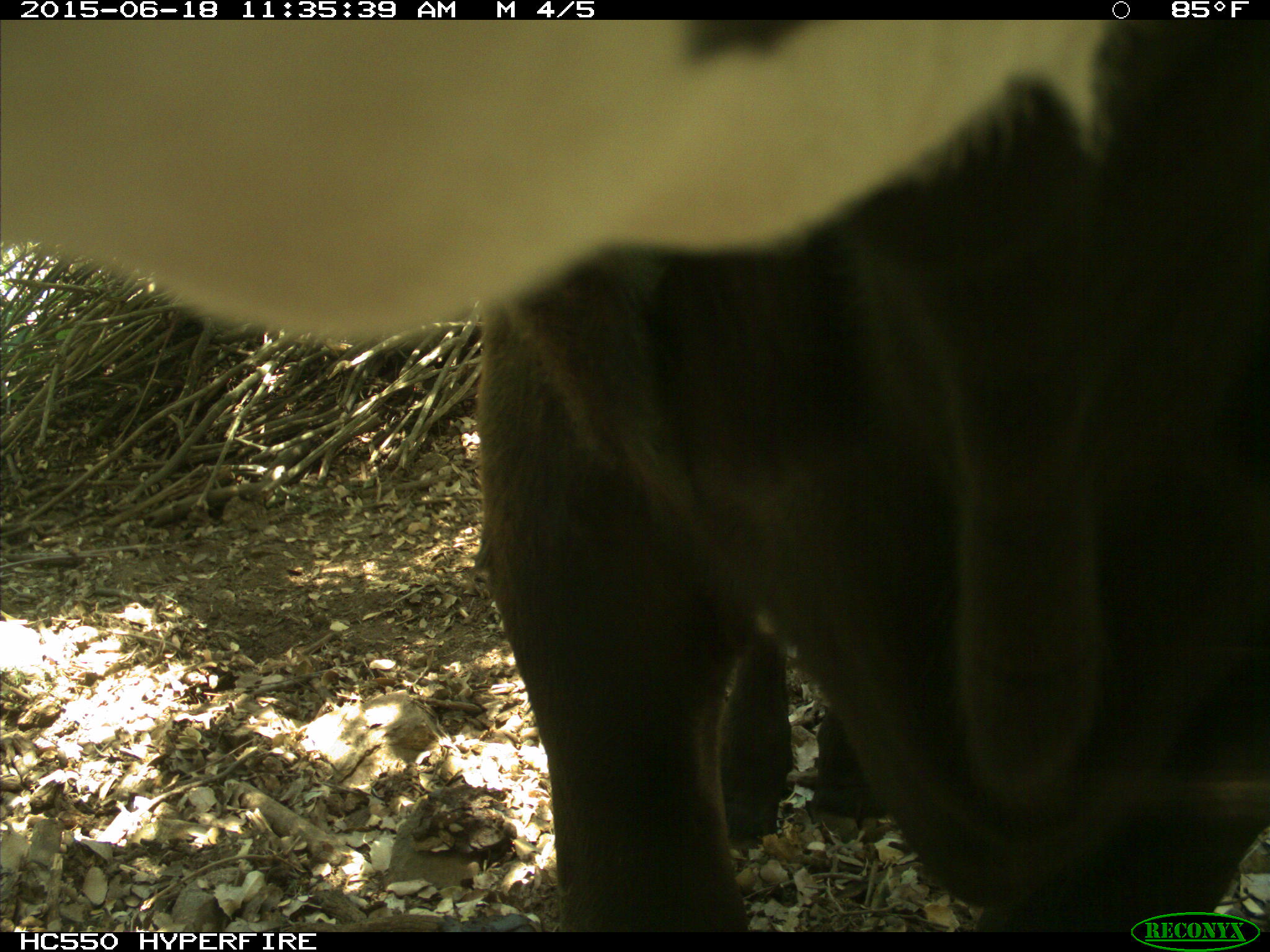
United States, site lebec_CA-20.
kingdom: Animalia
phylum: Chordata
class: Mammalia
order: Artiodactyla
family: Bovidae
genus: Bos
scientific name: Bos taurus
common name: domestic cow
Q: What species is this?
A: Bos taurus (domestic cow).